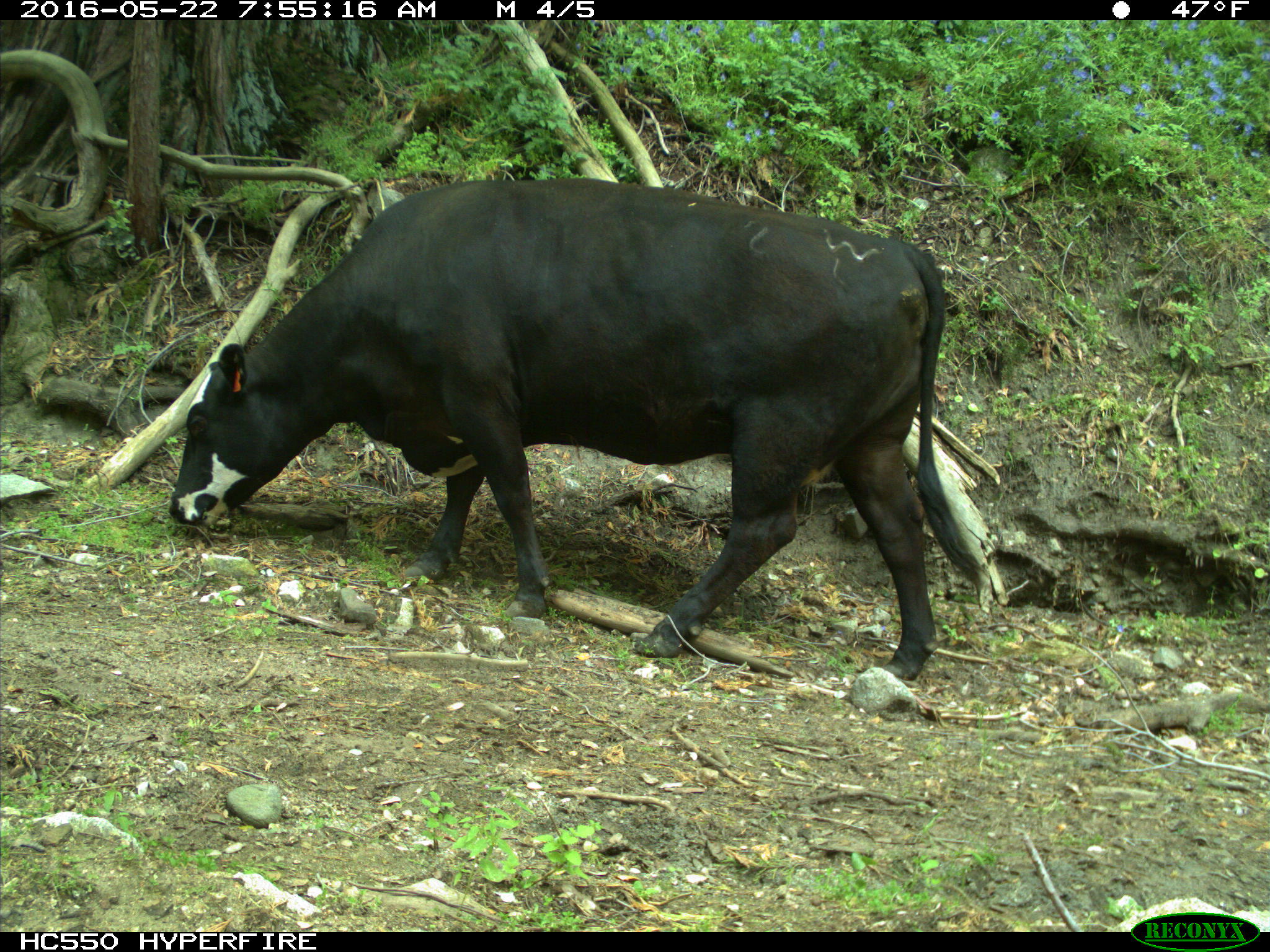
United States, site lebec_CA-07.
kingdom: Animalia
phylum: Chordata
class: Mammalia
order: Artiodactyla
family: Bovidae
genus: Bos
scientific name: Bos taurus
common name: domestic cow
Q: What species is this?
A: Bos taurus (domestic cow).